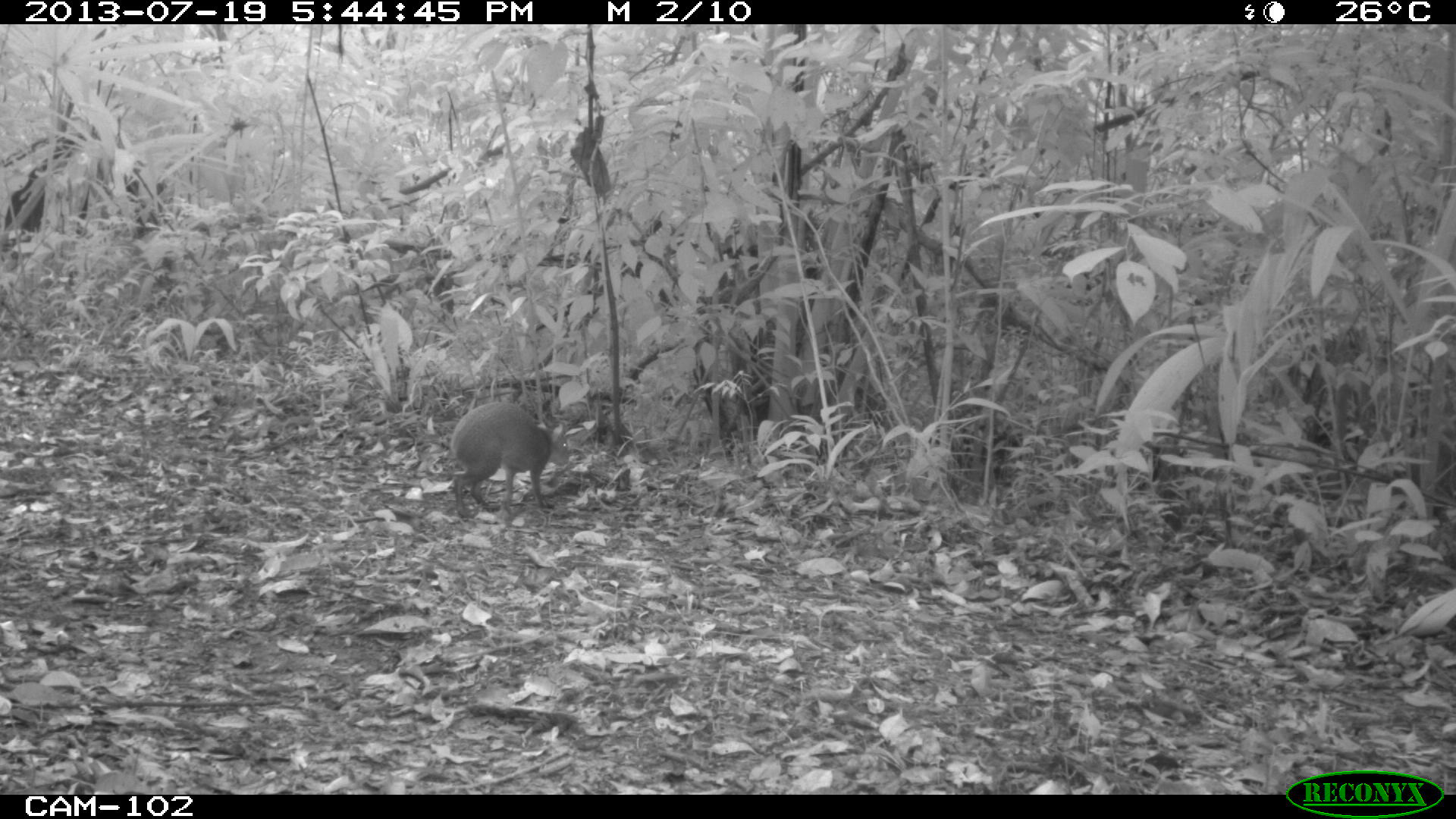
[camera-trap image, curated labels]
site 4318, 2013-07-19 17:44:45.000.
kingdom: Animalia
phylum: Chordata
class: Mammalia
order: Rodentia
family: Dasyproctidae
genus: Dasyprocta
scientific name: Dasyprocta punctata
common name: central american agouti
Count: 1.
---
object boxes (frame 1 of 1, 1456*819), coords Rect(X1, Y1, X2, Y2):
dasyprocta punctata: Rect(450, 401, 569, 515)